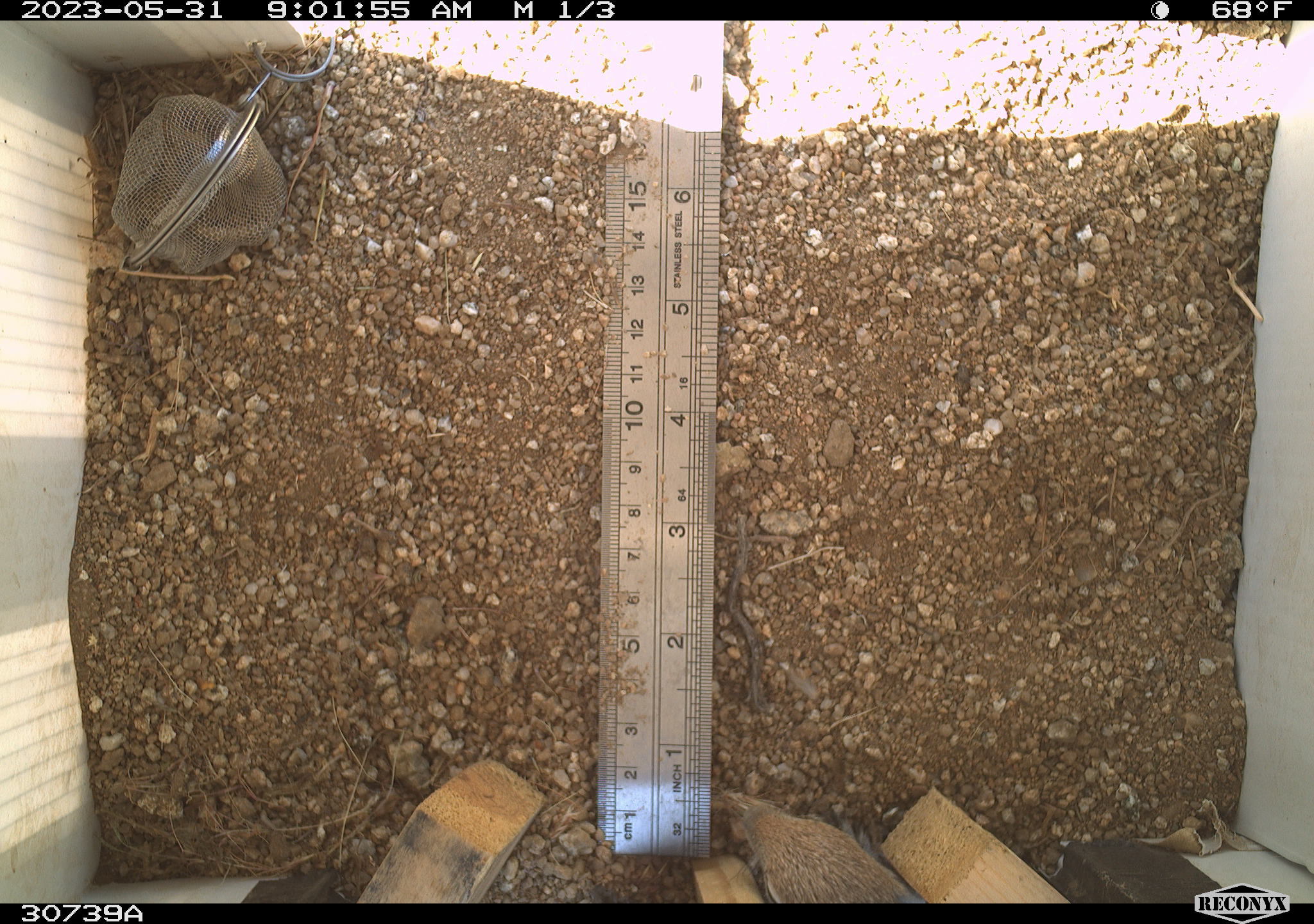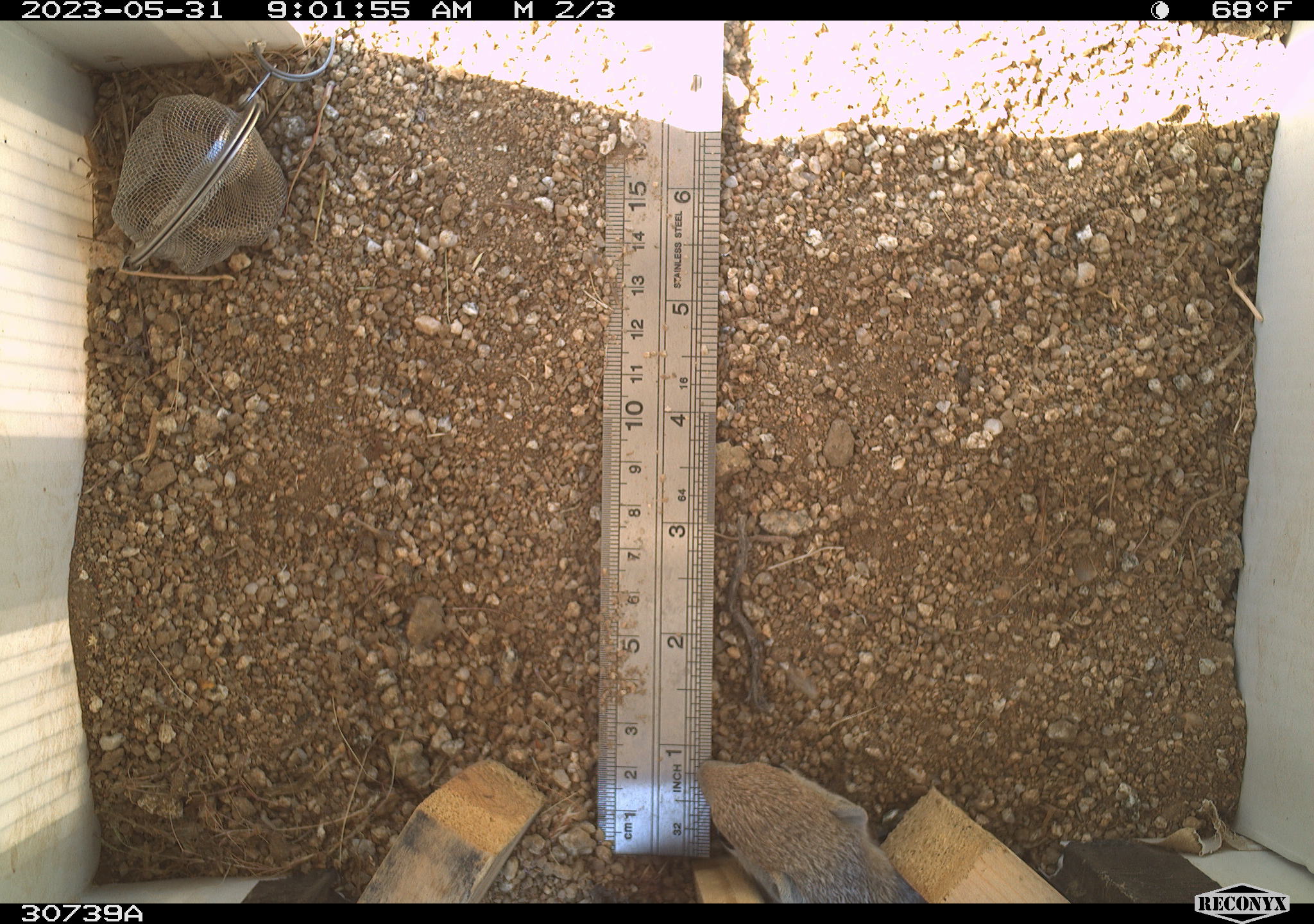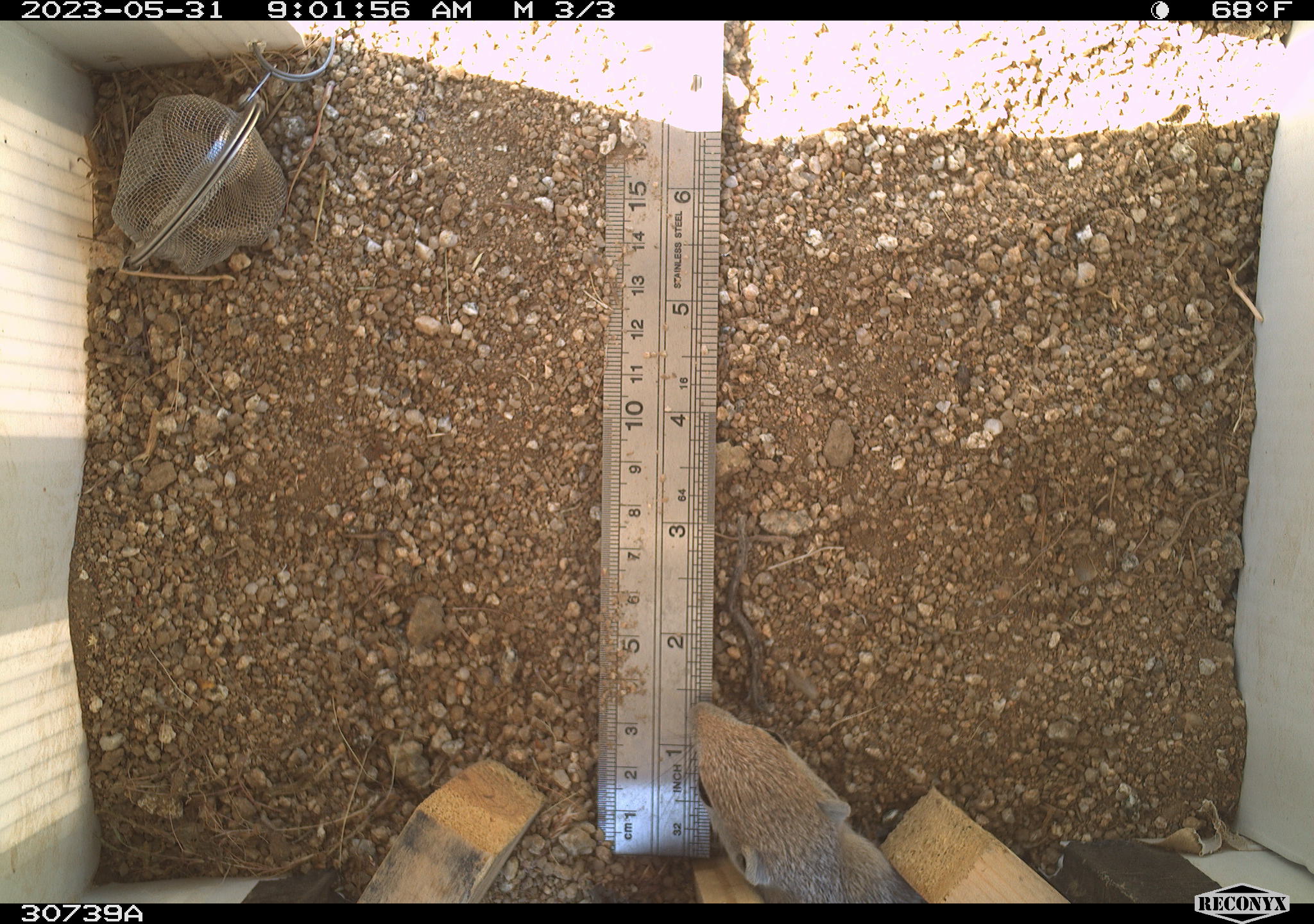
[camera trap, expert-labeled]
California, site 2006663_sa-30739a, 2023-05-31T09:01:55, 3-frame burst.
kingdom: Animalia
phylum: Chordata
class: Mammalia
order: Rodentia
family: Sciuridae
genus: Ammospermophilus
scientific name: Ammospermophilus leucurus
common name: white-tailed antelope squirrel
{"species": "white-tailed antelope squirrel (Ammospermophilus leucurus)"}